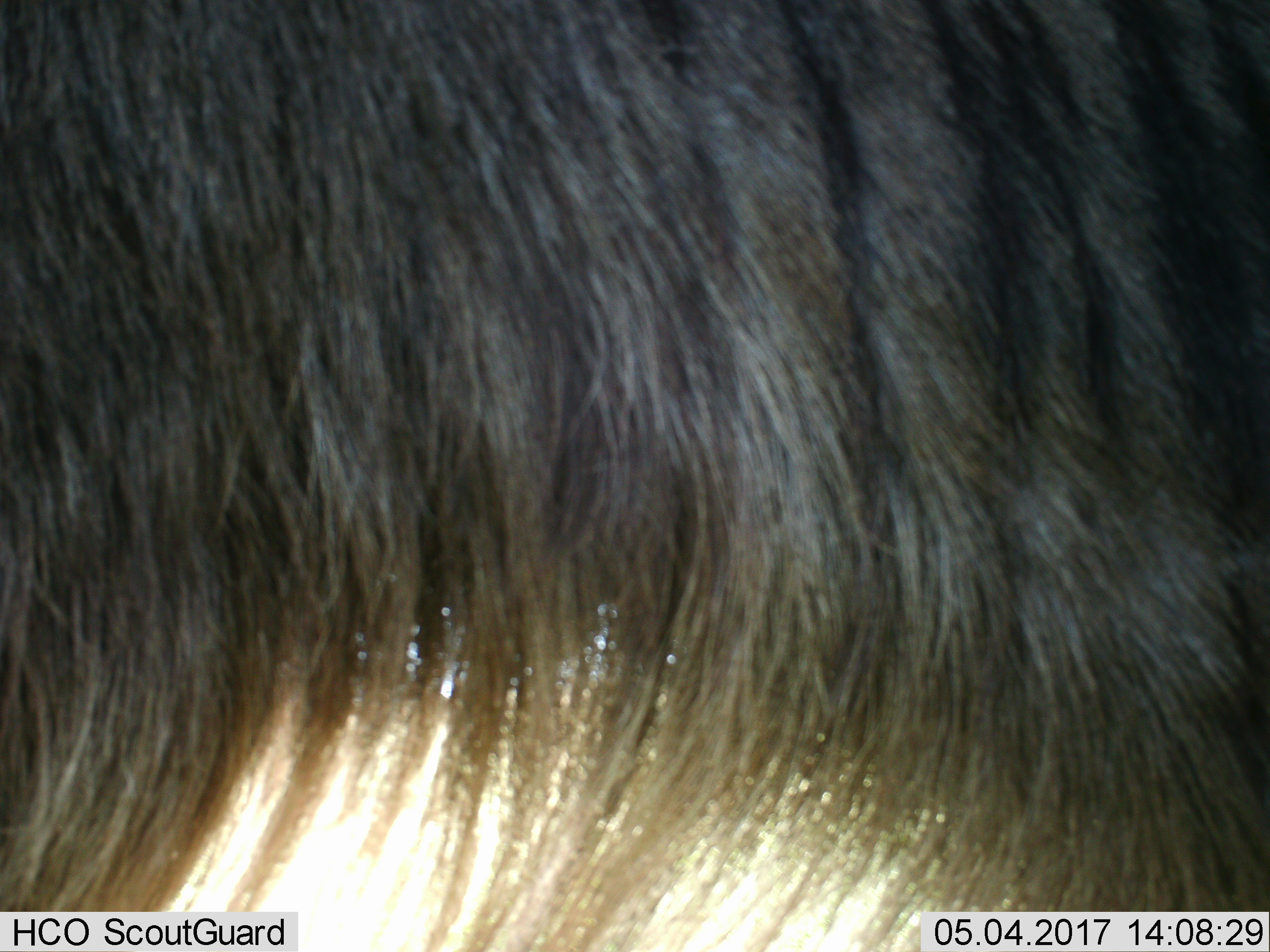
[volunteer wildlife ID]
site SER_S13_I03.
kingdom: Animalia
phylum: Chordata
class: Mammalia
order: Artiodactyla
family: Bovidae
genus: Connochaetes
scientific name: Connochaetes taurinus taurinus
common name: blue wildebeest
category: wildebeestblue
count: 1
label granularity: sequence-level